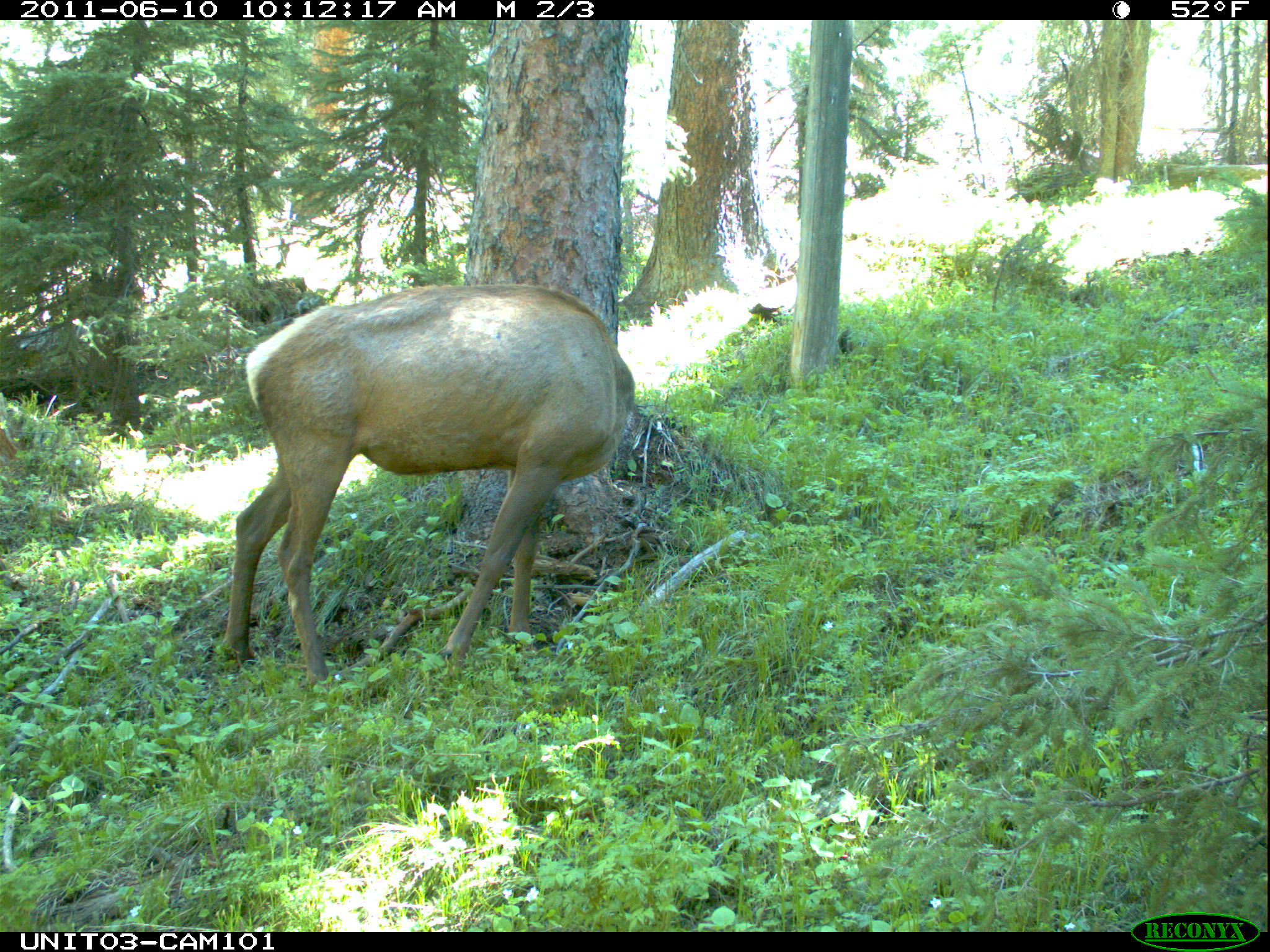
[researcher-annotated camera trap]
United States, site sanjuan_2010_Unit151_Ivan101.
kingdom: Animalia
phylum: Chordata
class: Mammalia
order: Artiodactyla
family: Cervidae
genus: Cervus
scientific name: Cervus elaphus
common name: red deer